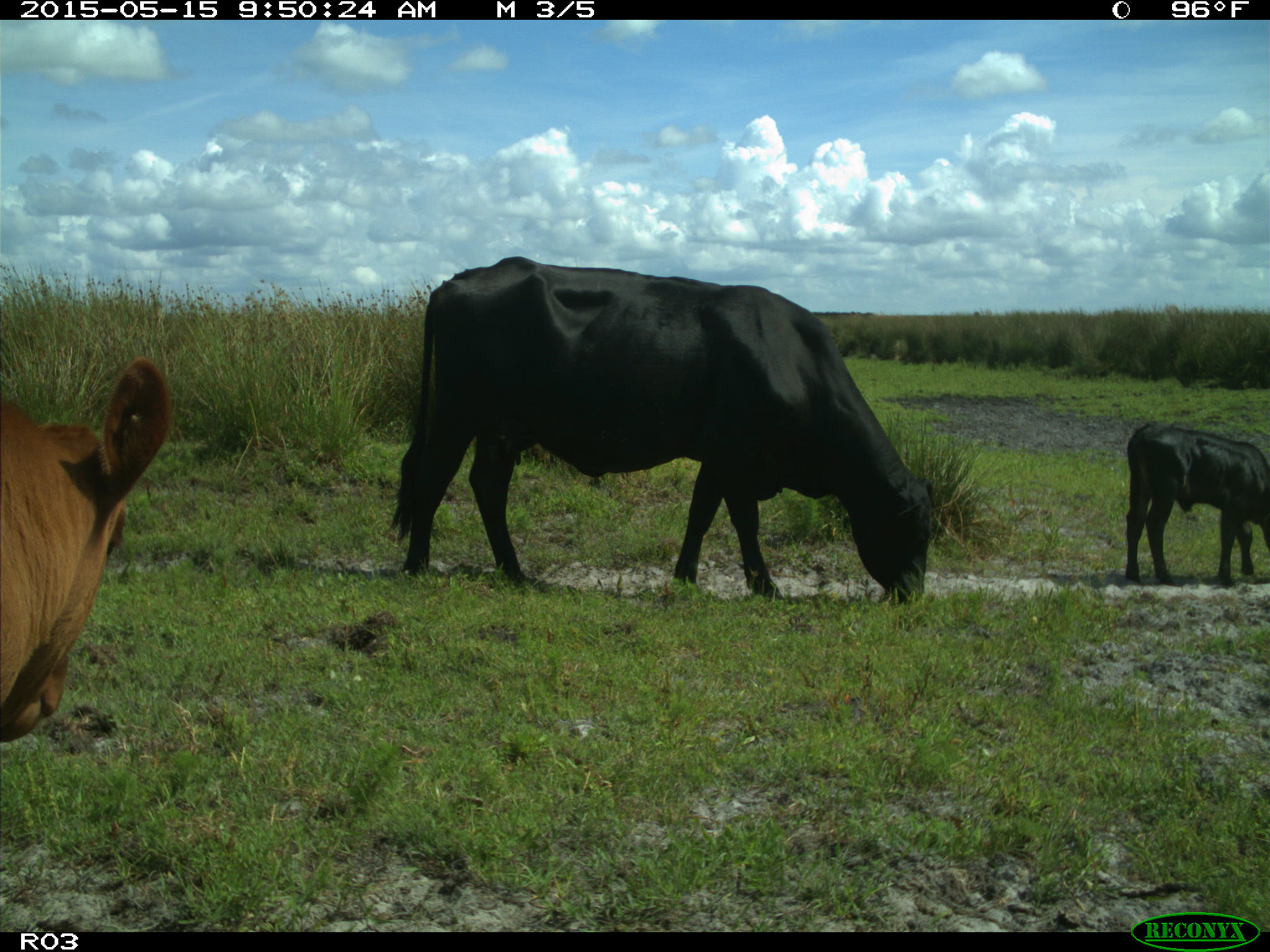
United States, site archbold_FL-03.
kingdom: Animalia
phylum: Chordata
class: Mammalia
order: Artiodactyla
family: Bovidae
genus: Bos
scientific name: Bos taurus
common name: domestic cow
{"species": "Bos taurus (domestic cow)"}